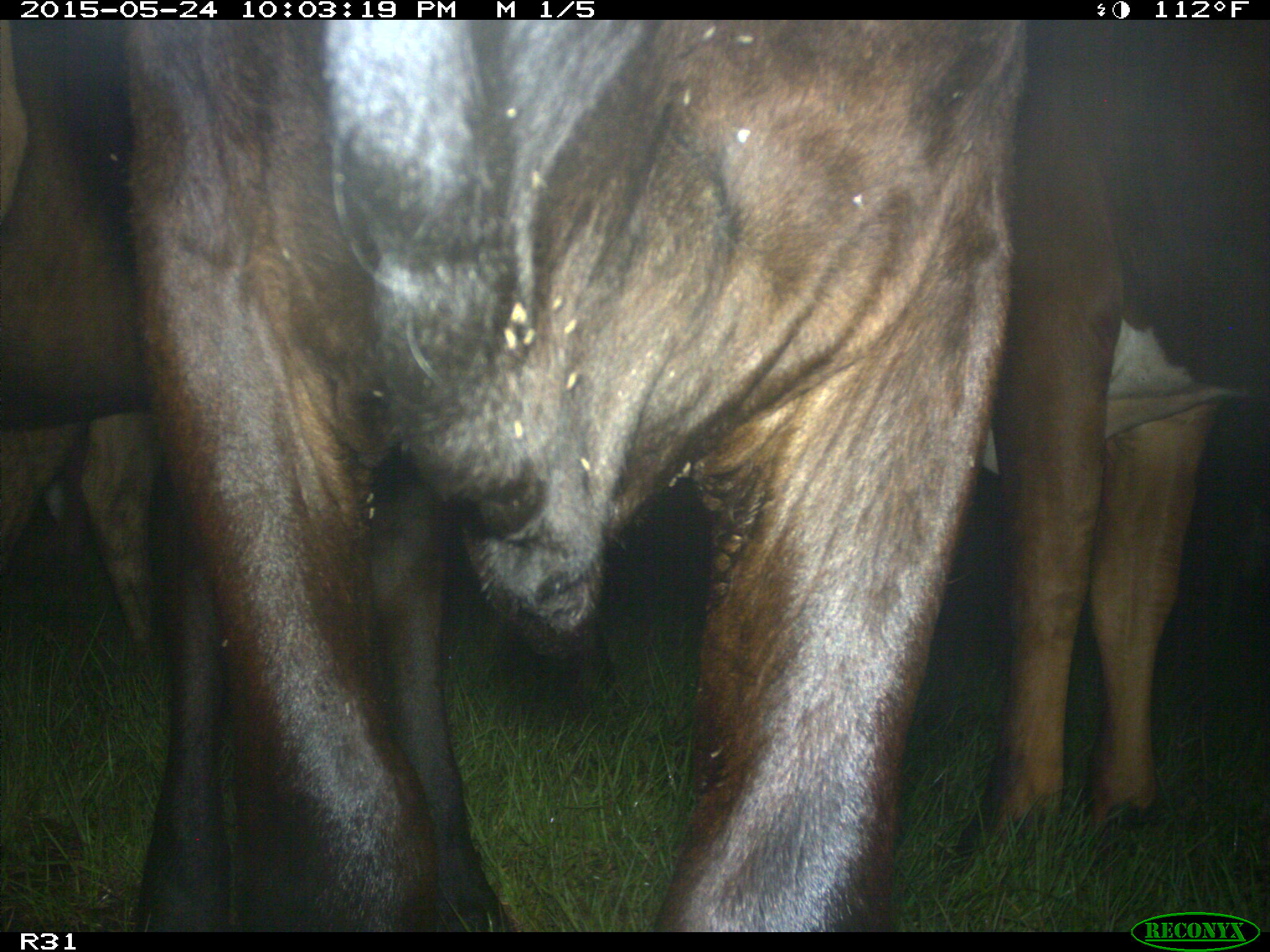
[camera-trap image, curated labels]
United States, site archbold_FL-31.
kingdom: Animalia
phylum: Chordata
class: Mammalia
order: Artiodactyla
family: Bovidae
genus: Bos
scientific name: Bos taurus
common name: domestic cow